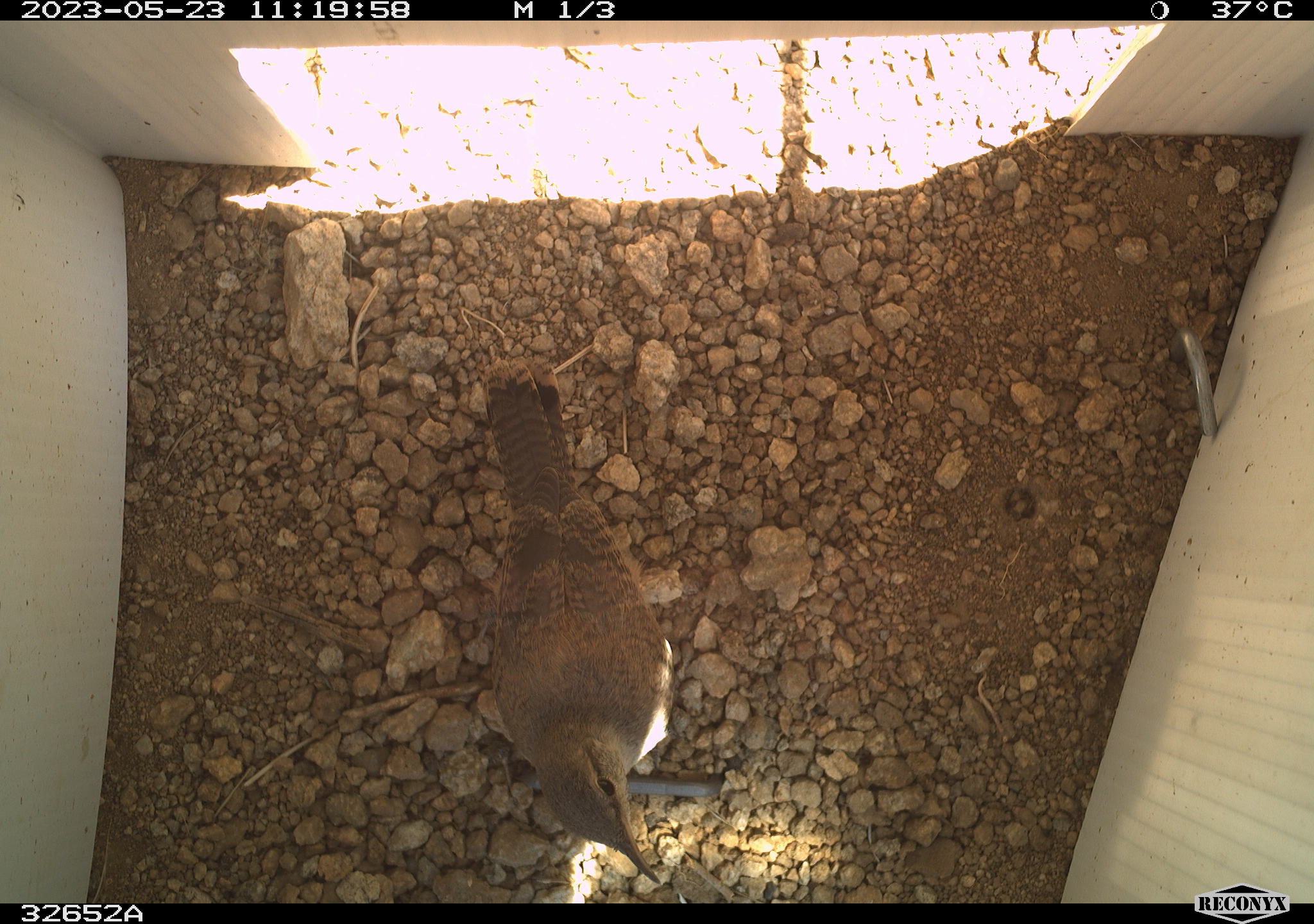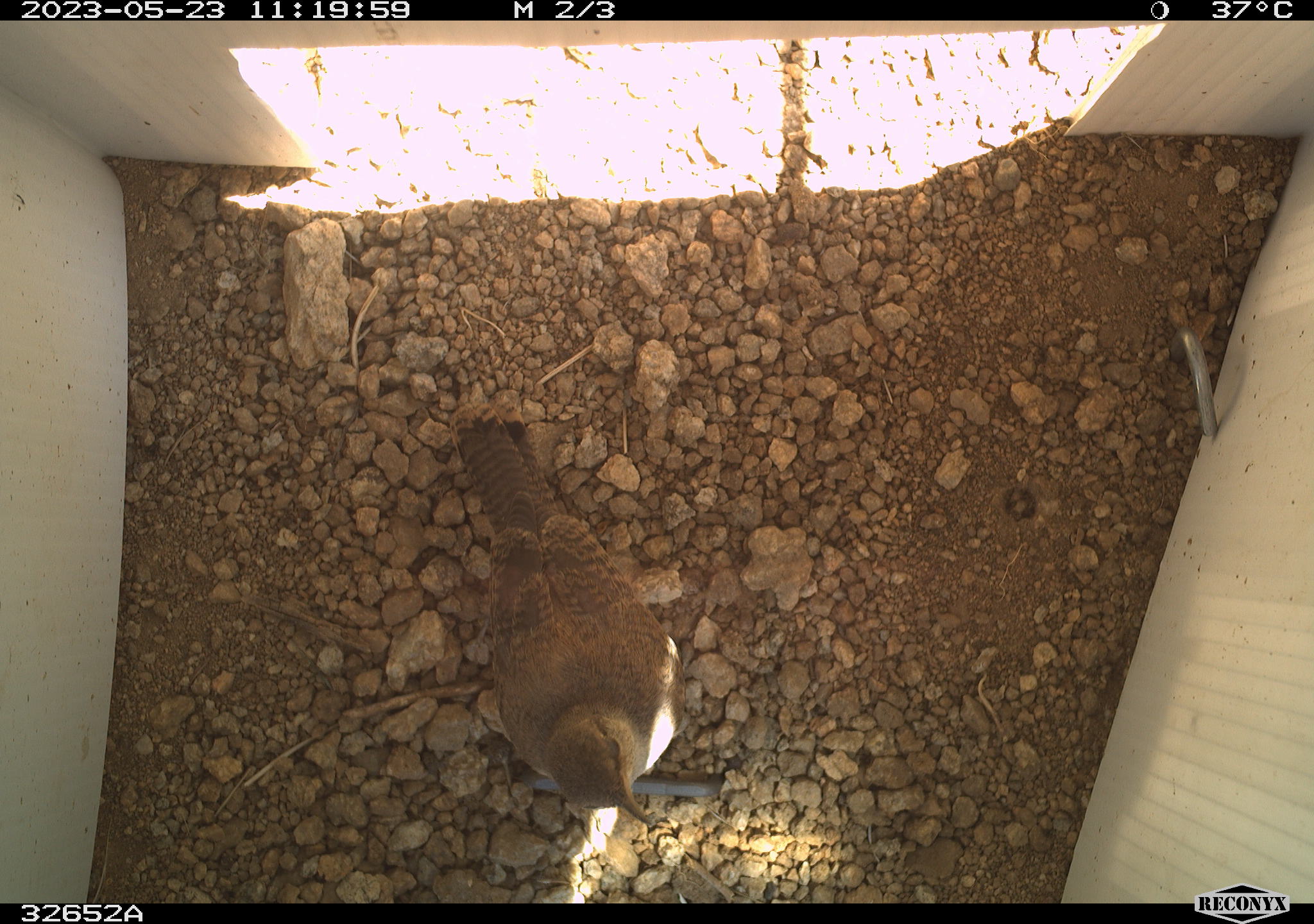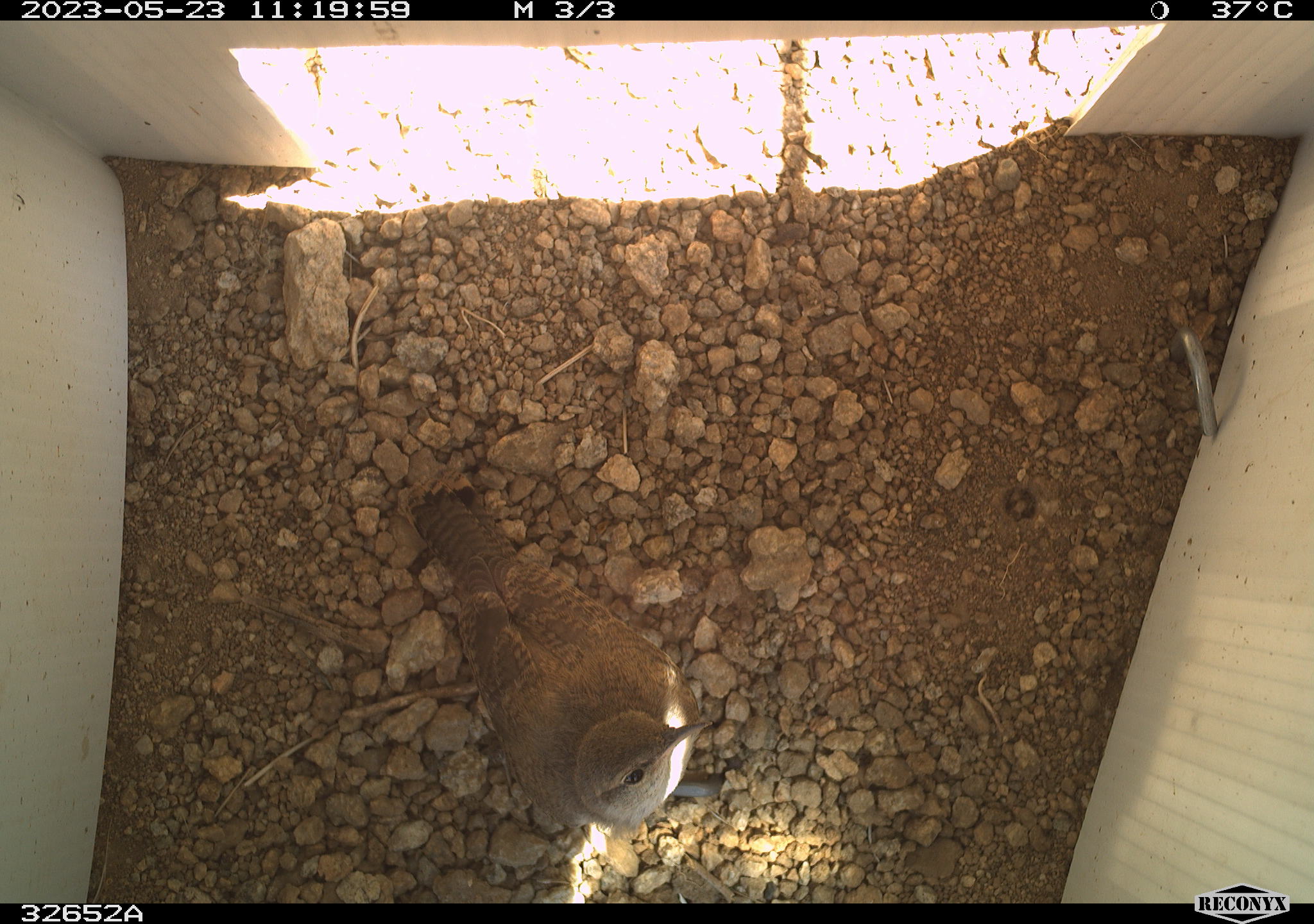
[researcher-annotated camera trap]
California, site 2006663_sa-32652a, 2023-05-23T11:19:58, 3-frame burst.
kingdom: Animalia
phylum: Chordata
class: Aves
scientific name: Aves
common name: bird